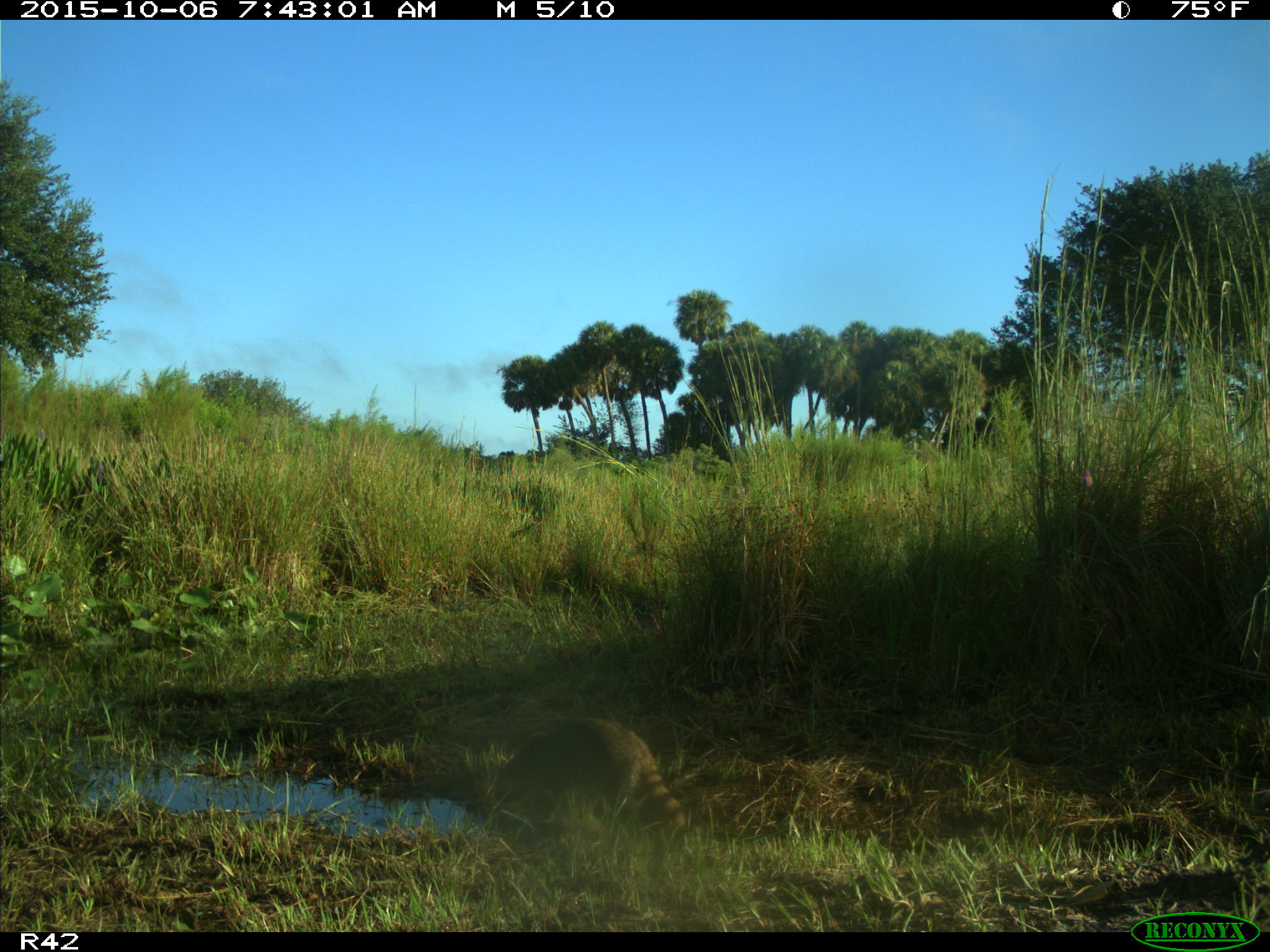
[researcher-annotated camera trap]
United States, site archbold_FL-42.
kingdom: Animalia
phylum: Chordata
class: Mammalia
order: Carnivora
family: Procyonidae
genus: Procyon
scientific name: Procyon lotor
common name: common raccoon